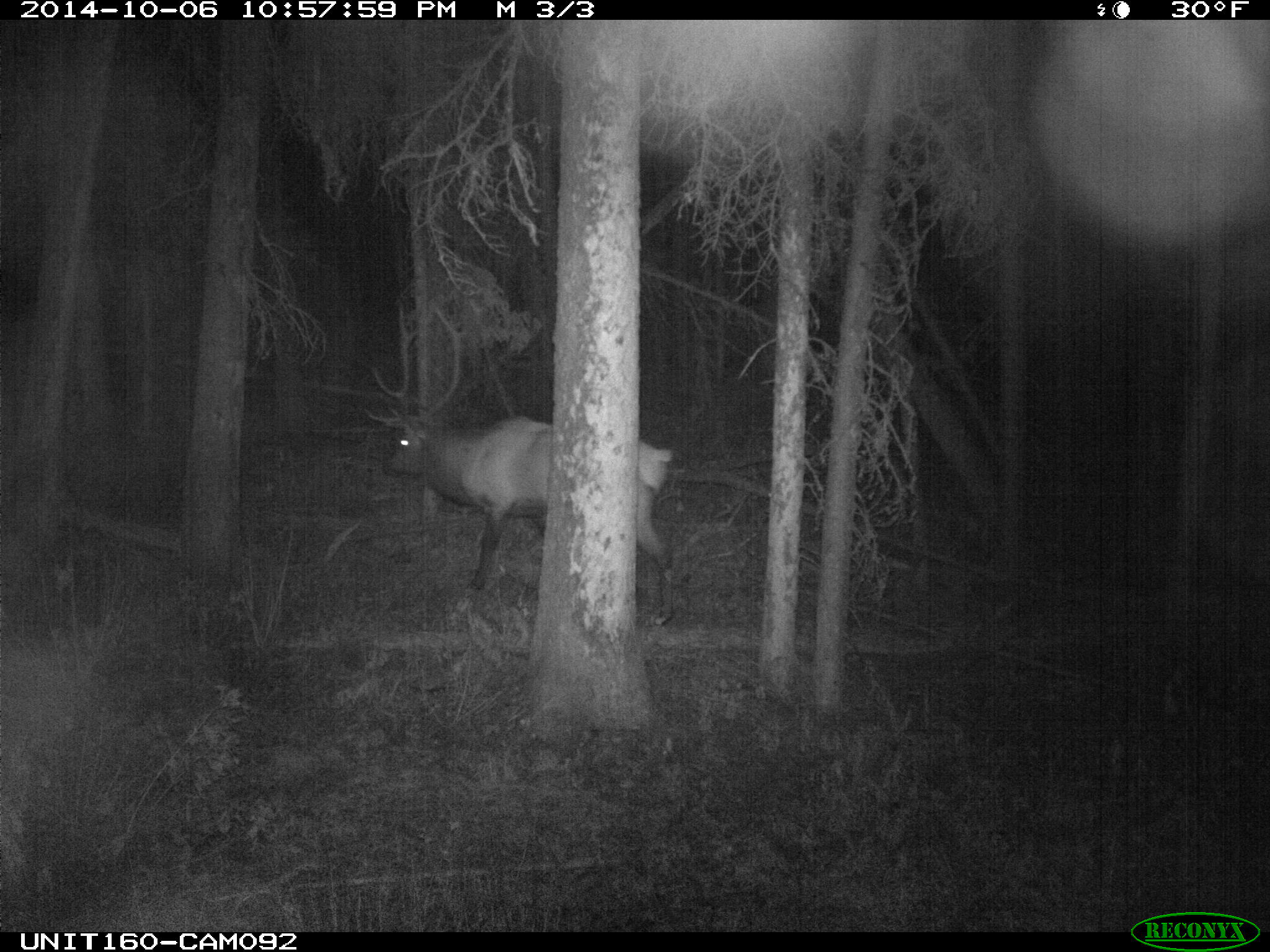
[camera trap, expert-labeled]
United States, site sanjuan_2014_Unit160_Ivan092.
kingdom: Animalia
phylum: Chordata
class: Mammalia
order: Artiodactyla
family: Cervidae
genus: Cervus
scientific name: Cervus elaphus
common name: red deer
Cervus elaphus (red deer).